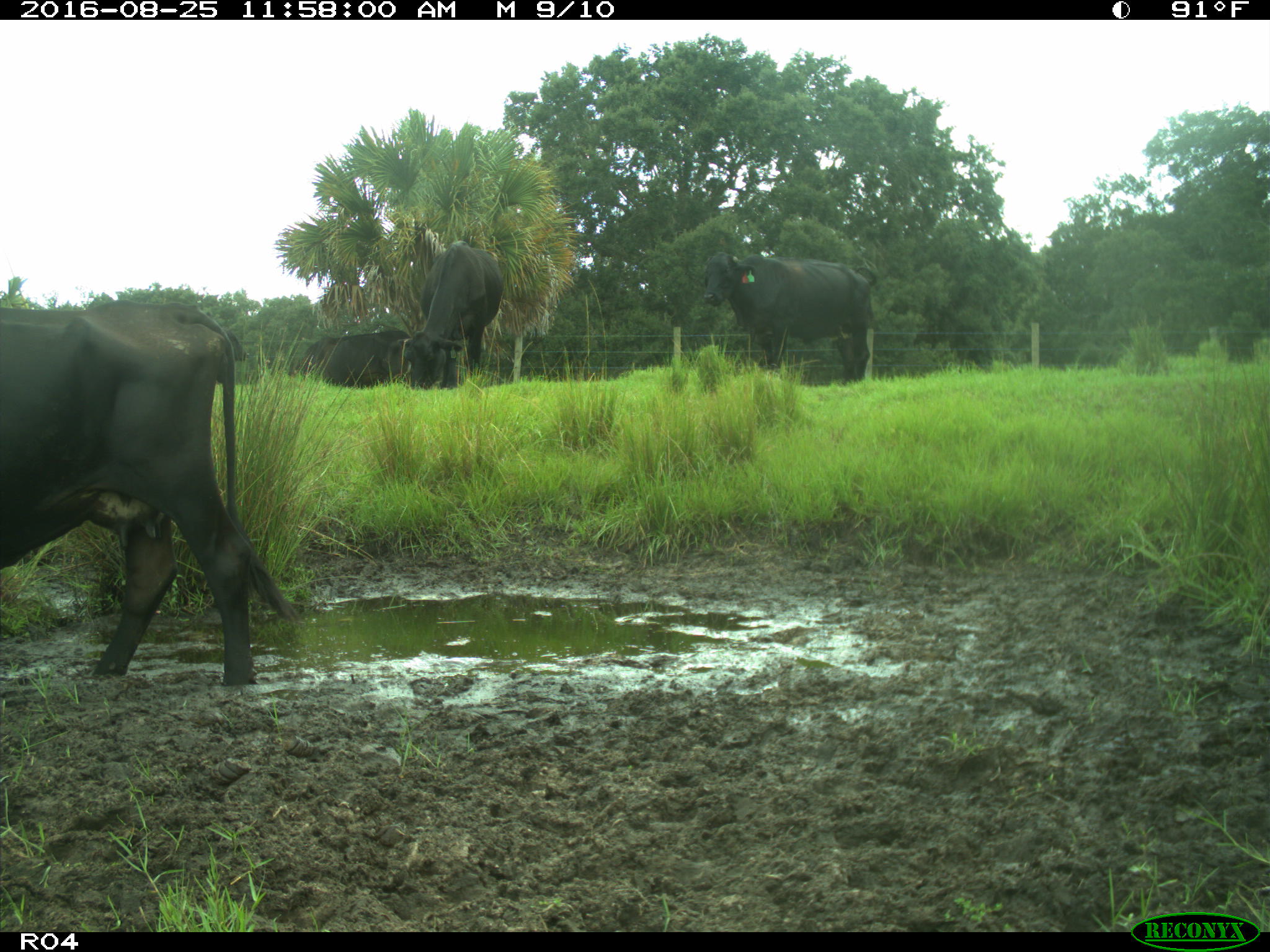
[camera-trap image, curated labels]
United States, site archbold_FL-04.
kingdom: Animalia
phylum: Chordata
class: Mammalia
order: Artiodactyla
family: Bovidae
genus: Bos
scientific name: Bos taurus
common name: domestic cow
Bos taurus (domestic cow).